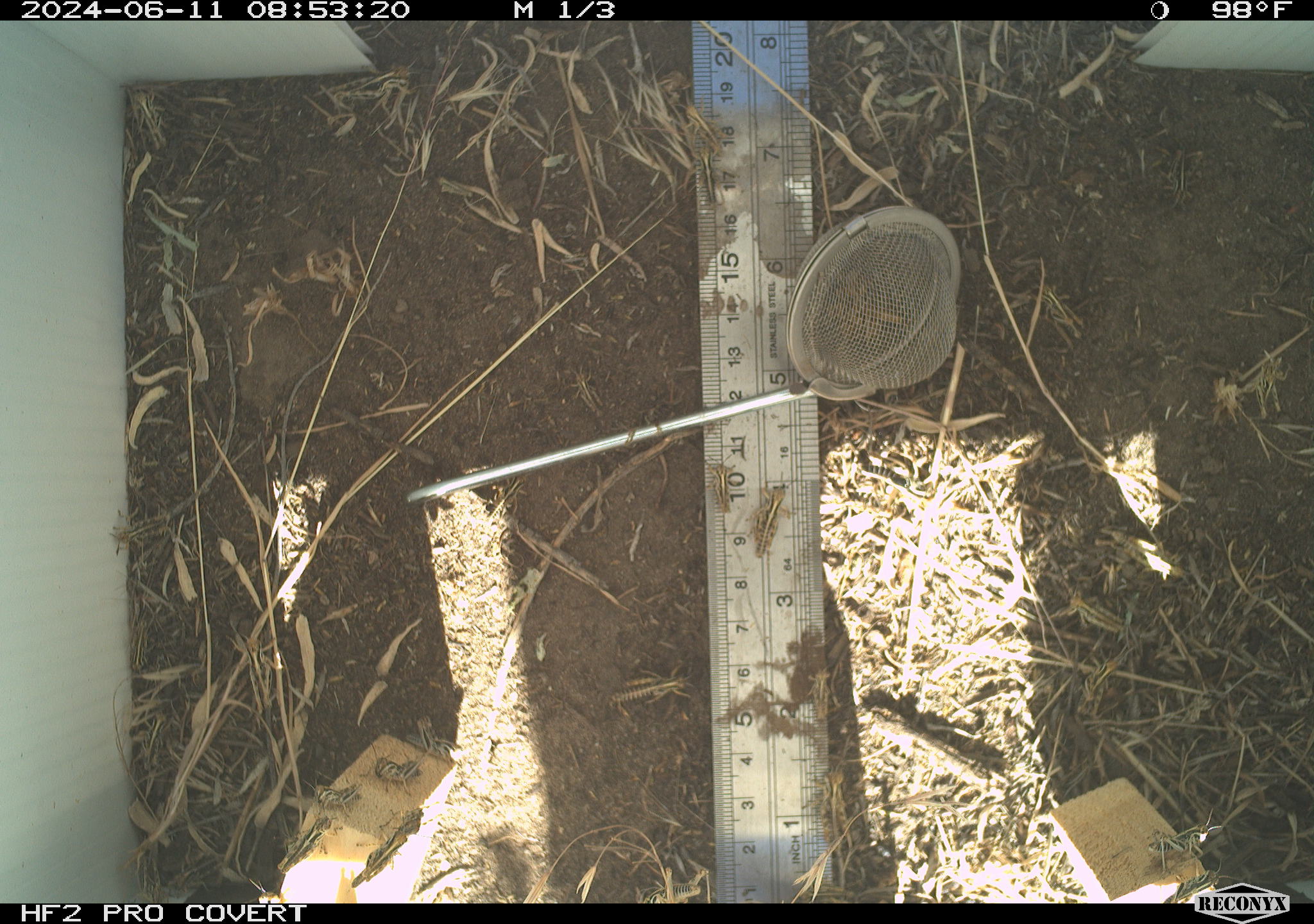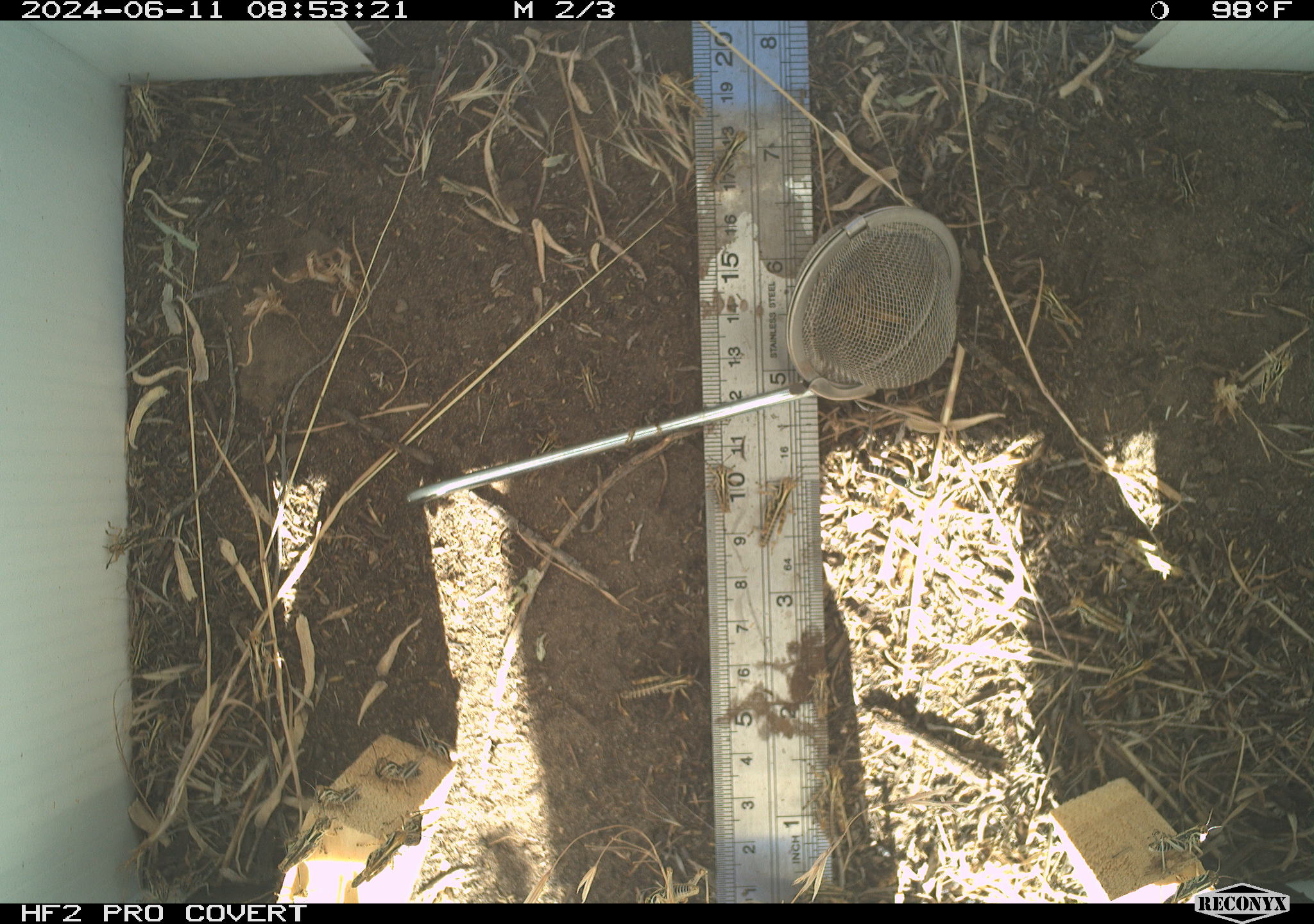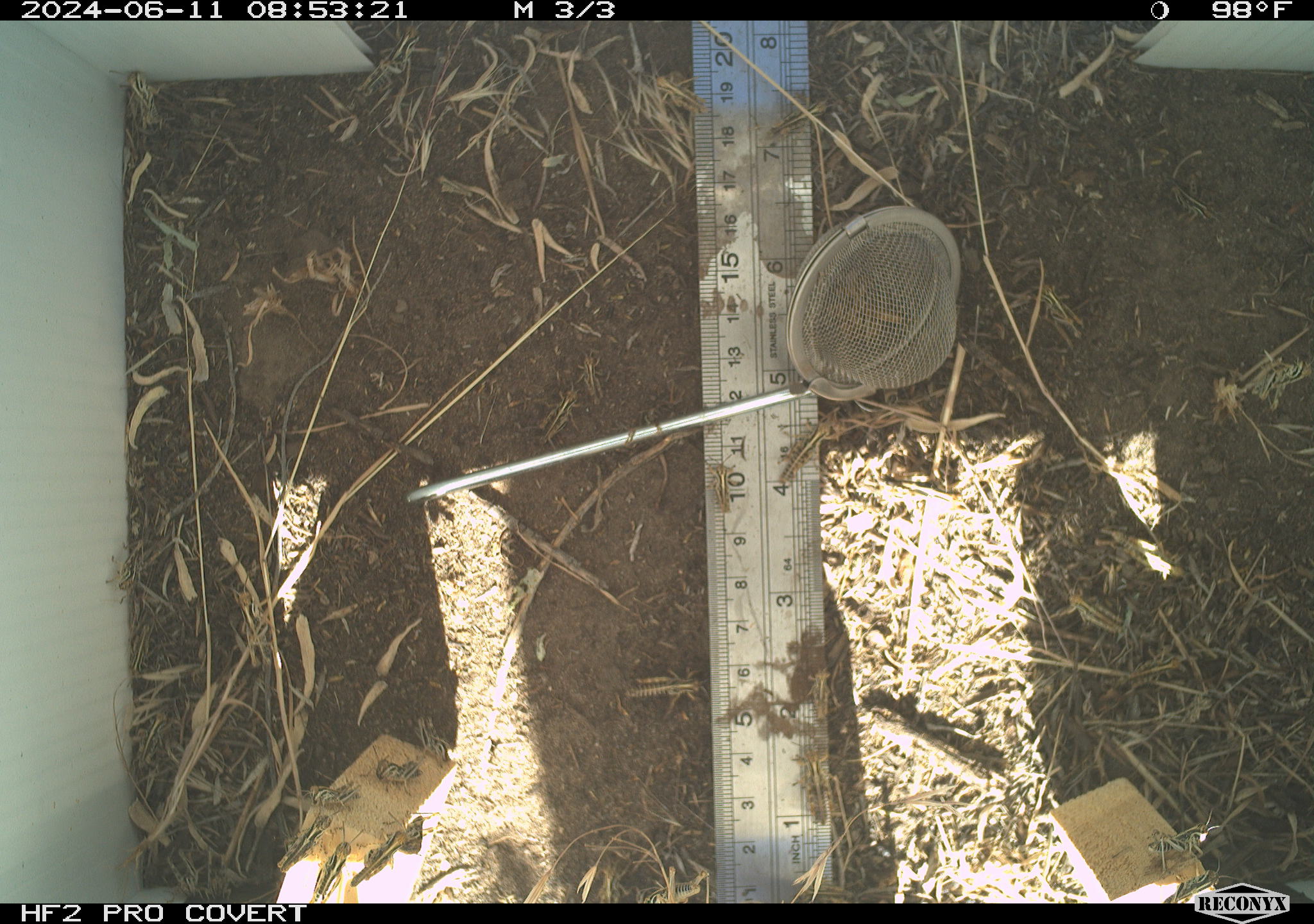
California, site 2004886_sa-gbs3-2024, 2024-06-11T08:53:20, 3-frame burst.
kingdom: Animalia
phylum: Arthropoda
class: Insecta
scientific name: Insecta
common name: insect